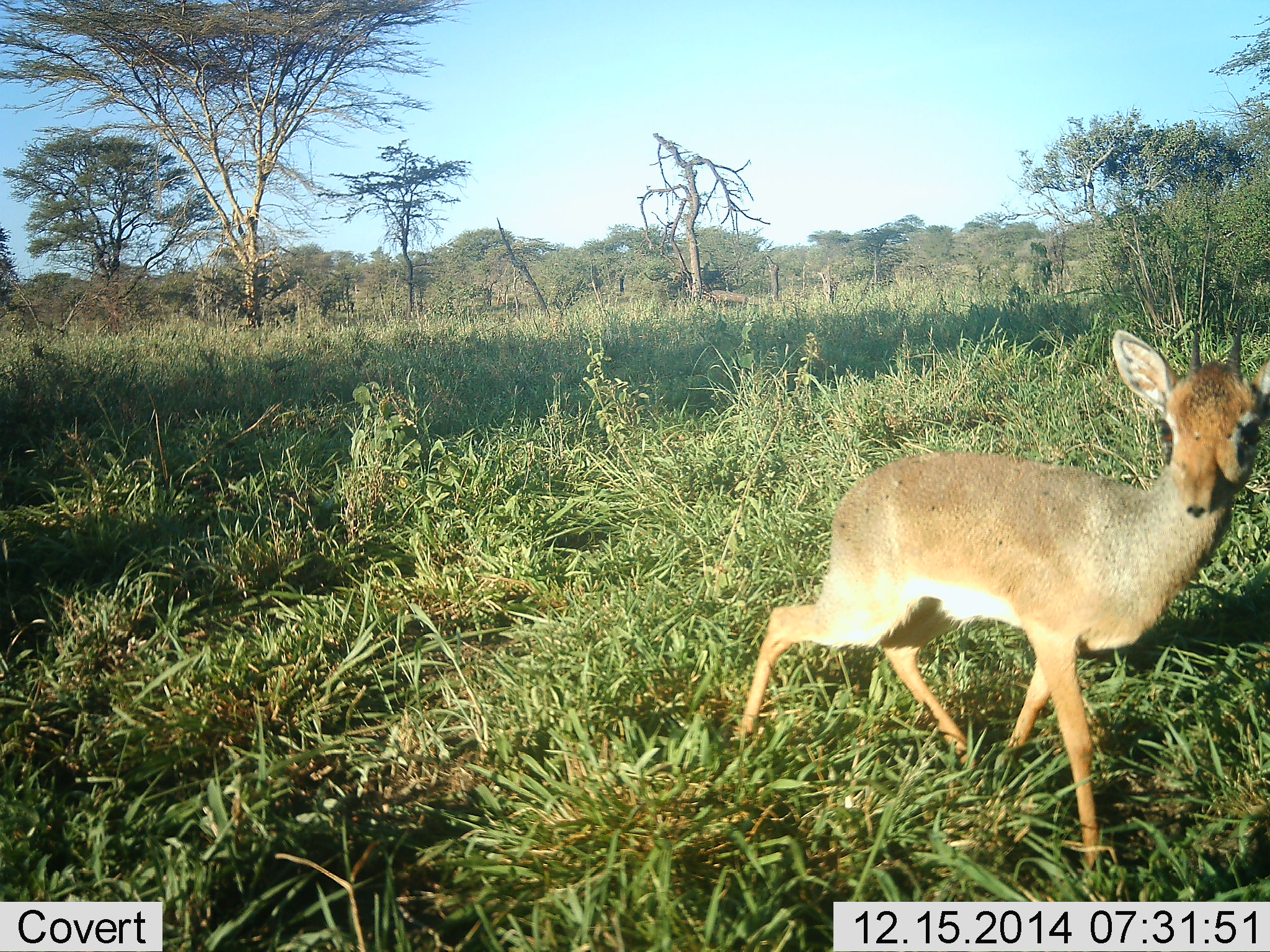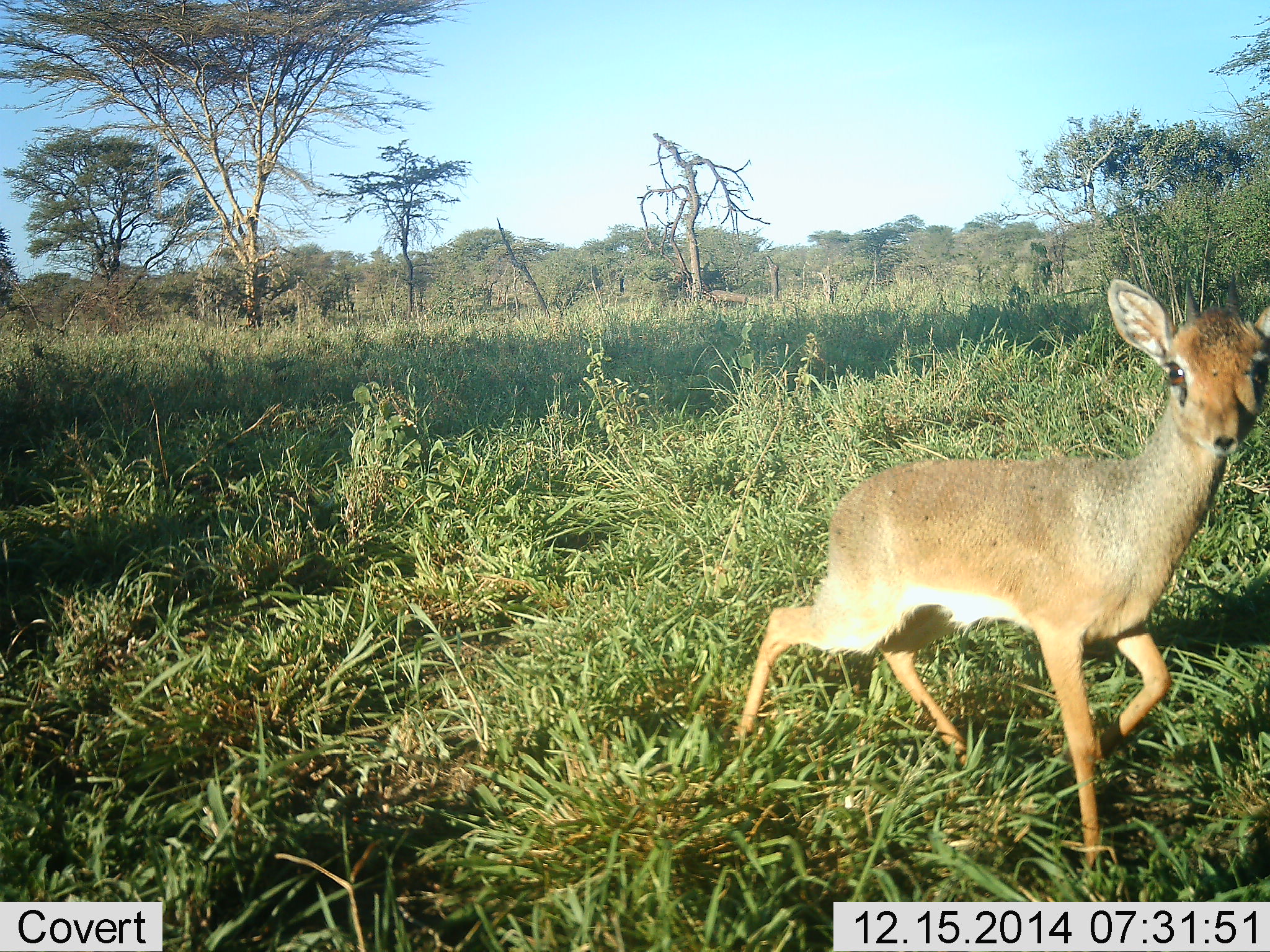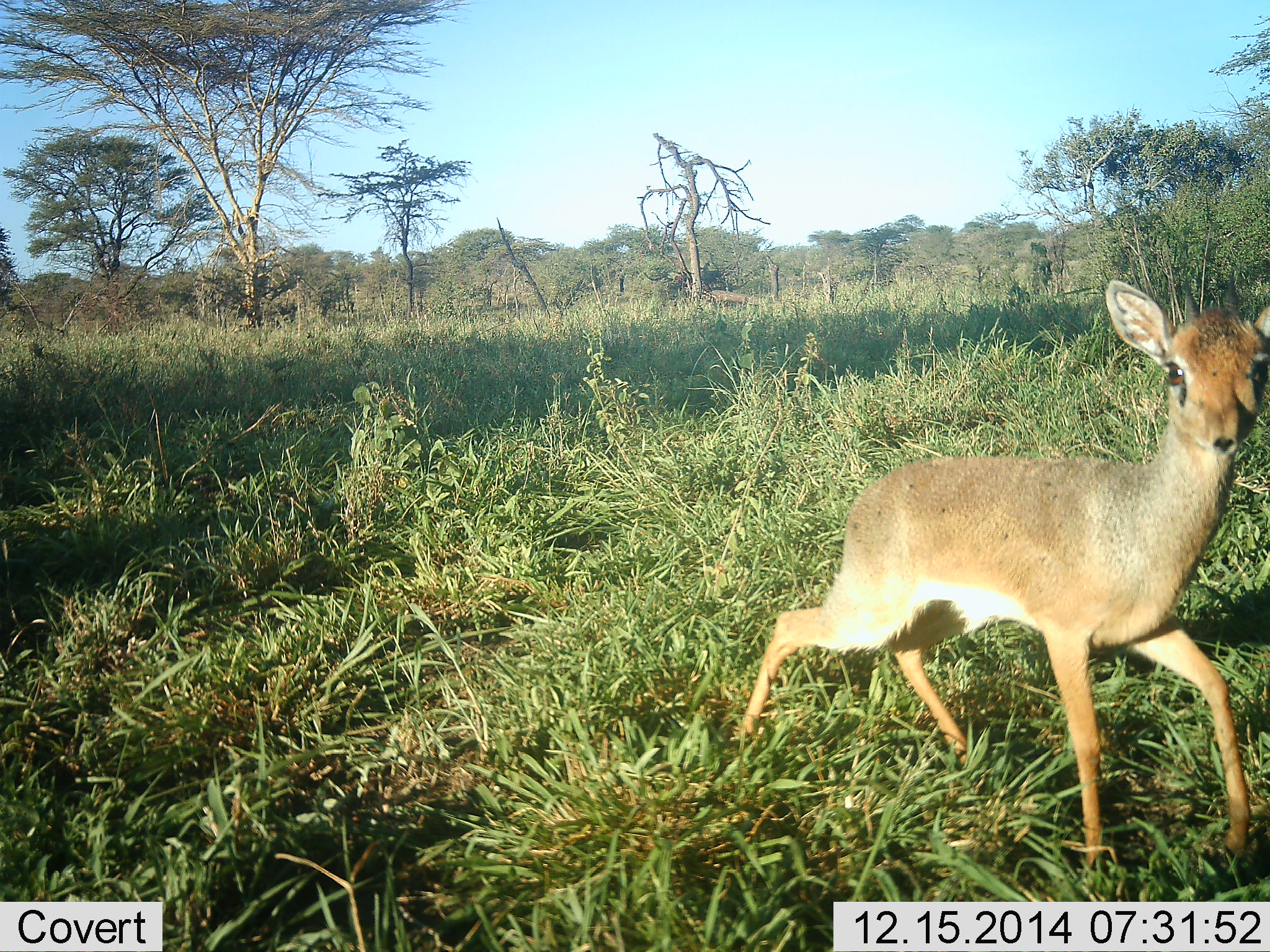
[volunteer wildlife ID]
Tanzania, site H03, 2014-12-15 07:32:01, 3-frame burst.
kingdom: Animalia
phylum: Chordata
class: Mammalia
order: Artiodactyla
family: Bovidae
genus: Madoqua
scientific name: Madoqua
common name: dikdik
Dikdik (Madoqua), count 1. Behavior (volunteer vote fractions): standing 70%, resting 0%, moving 50%, interacting 0%. Young present (vote fraction): 0%. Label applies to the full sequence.